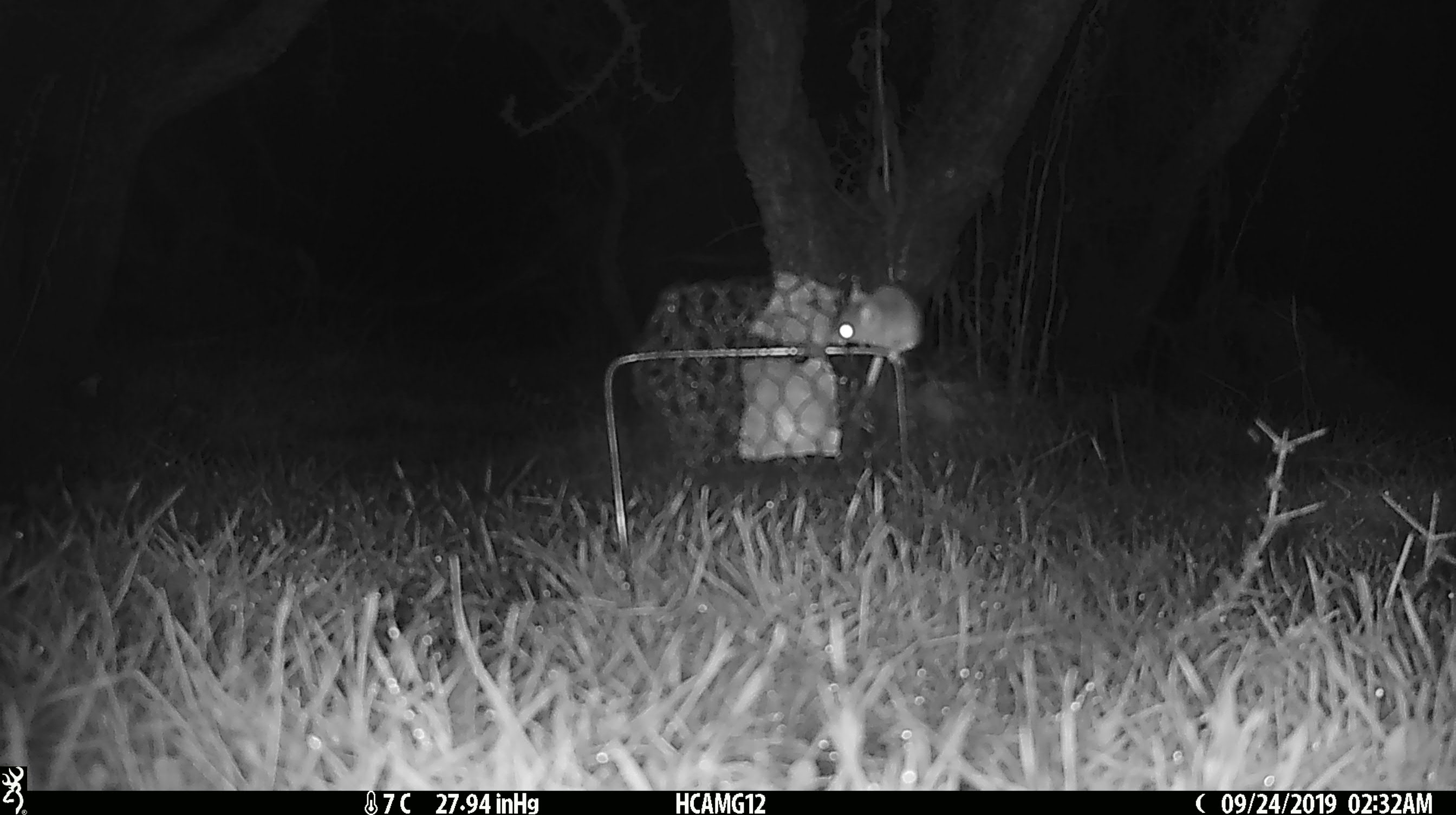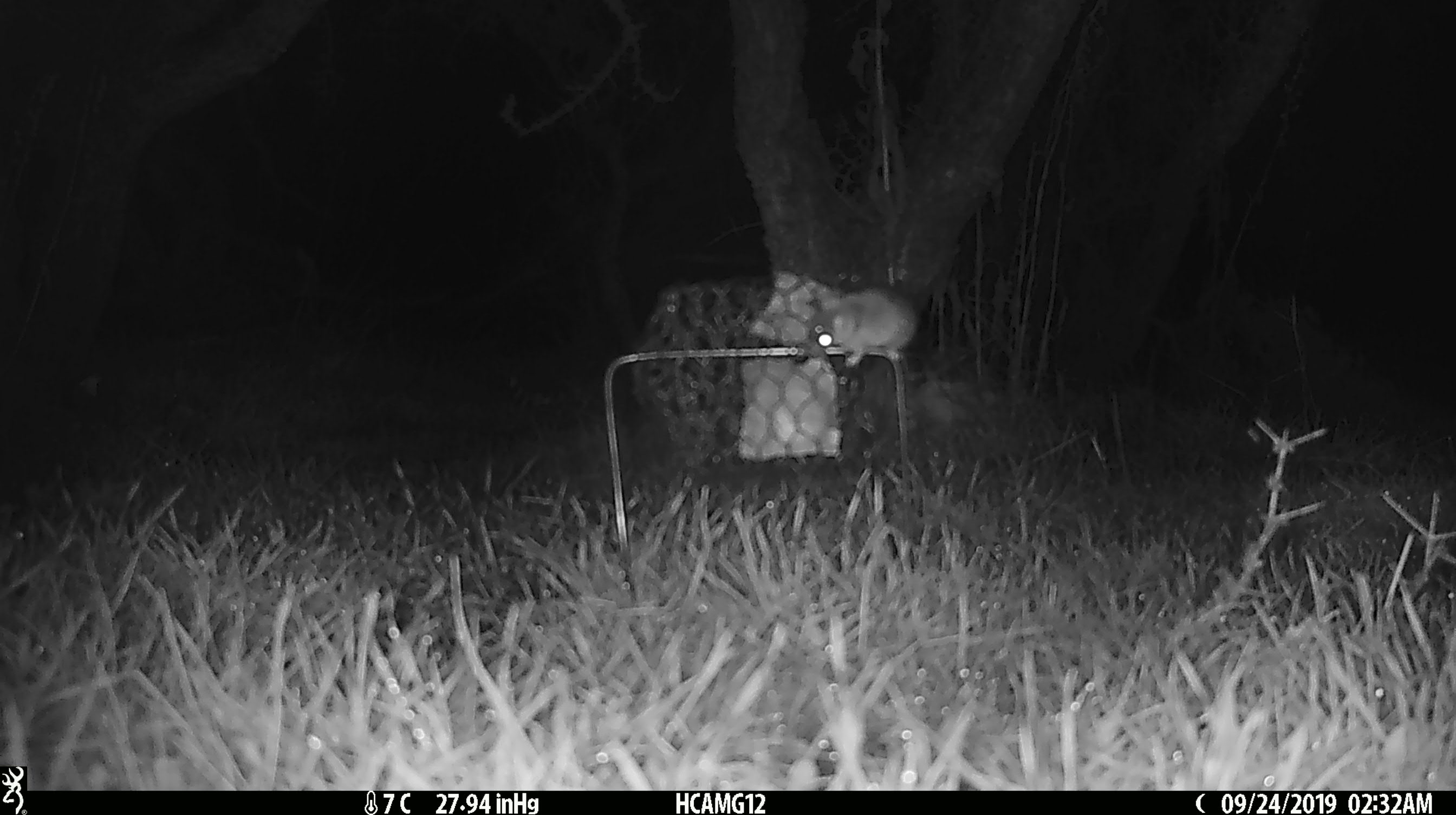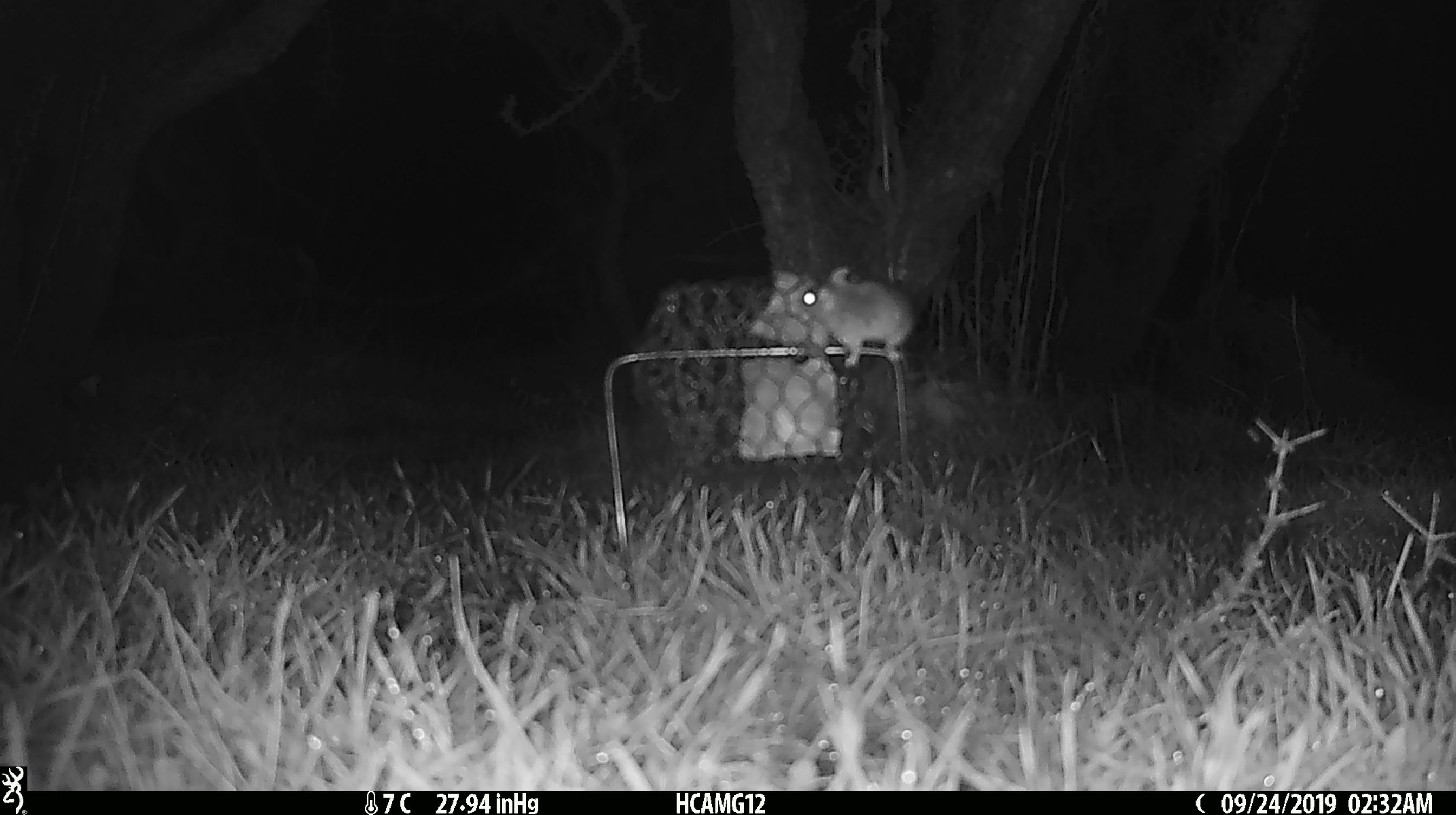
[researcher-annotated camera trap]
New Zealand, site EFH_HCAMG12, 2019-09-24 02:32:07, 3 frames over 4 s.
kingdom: Animalia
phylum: Chordata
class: Mammalia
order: Rodentia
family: Muridae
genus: Mus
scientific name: Mus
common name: mouse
Mouse (Mus).